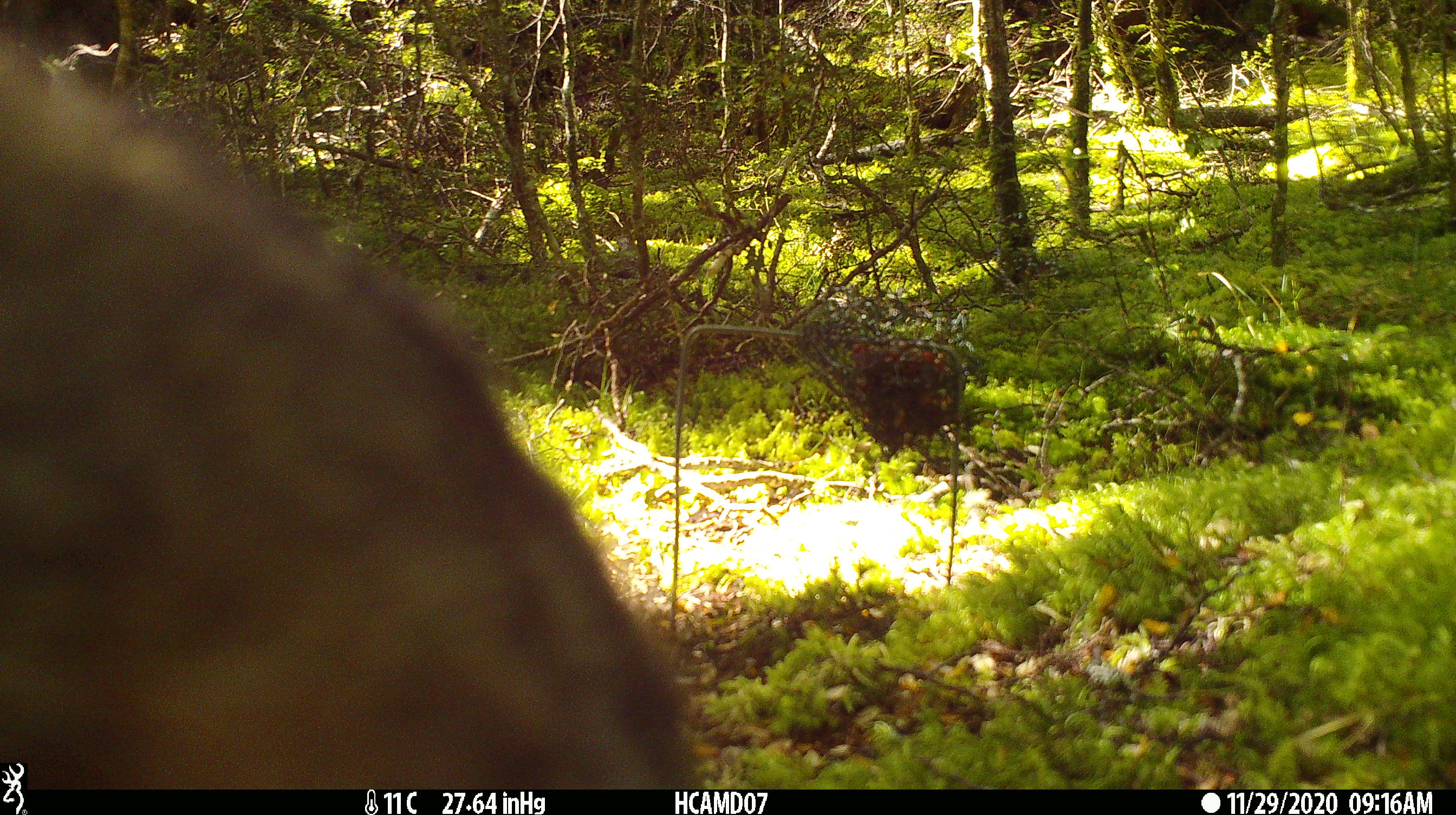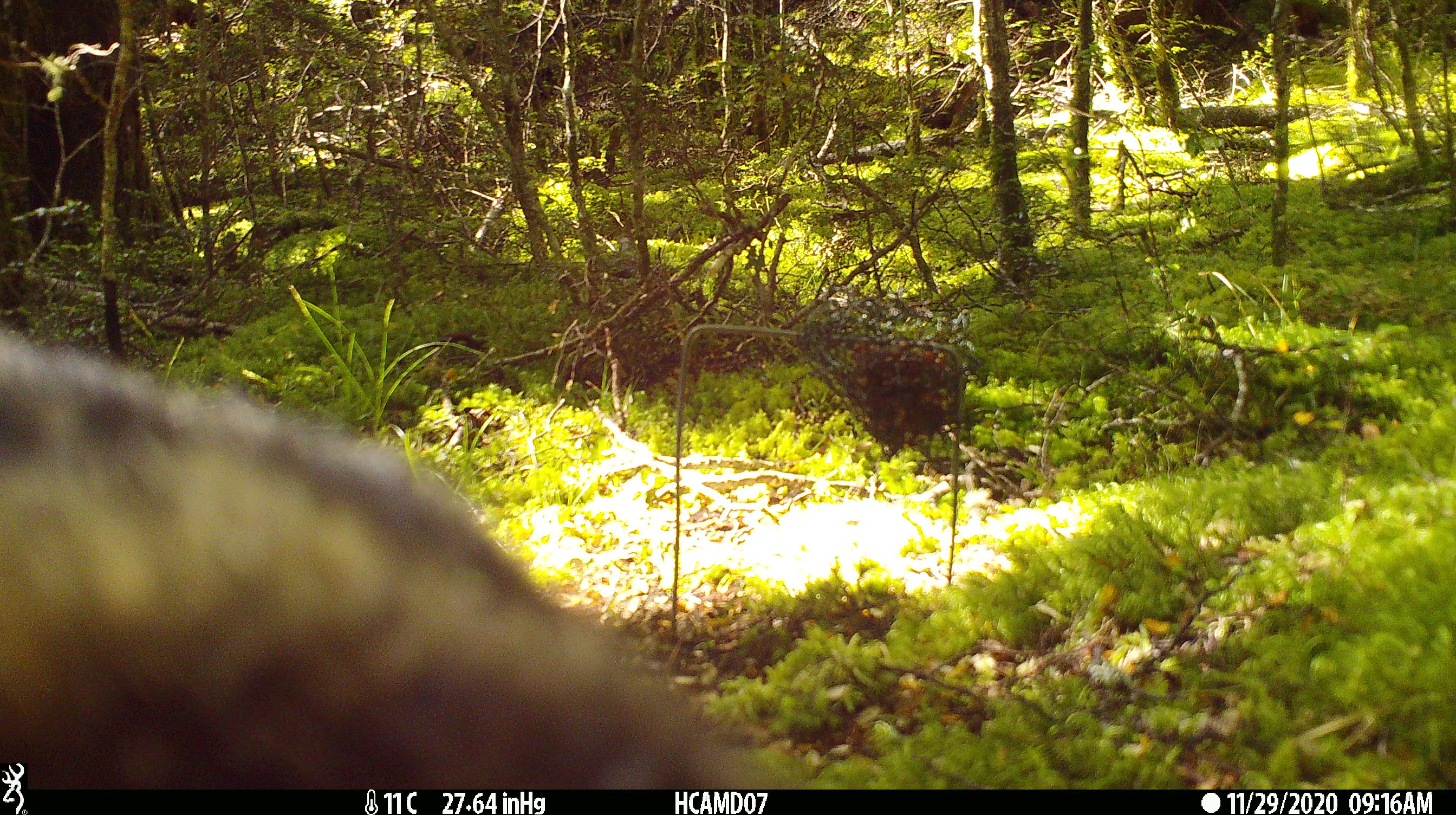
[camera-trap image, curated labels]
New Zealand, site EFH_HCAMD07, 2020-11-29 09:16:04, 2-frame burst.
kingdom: Animalia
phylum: Chordata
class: Mammalia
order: Carnivora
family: Felidae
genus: Felis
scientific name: Felis catus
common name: domestic cat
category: cat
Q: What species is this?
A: Cat (domestic cat) (Felis catus).